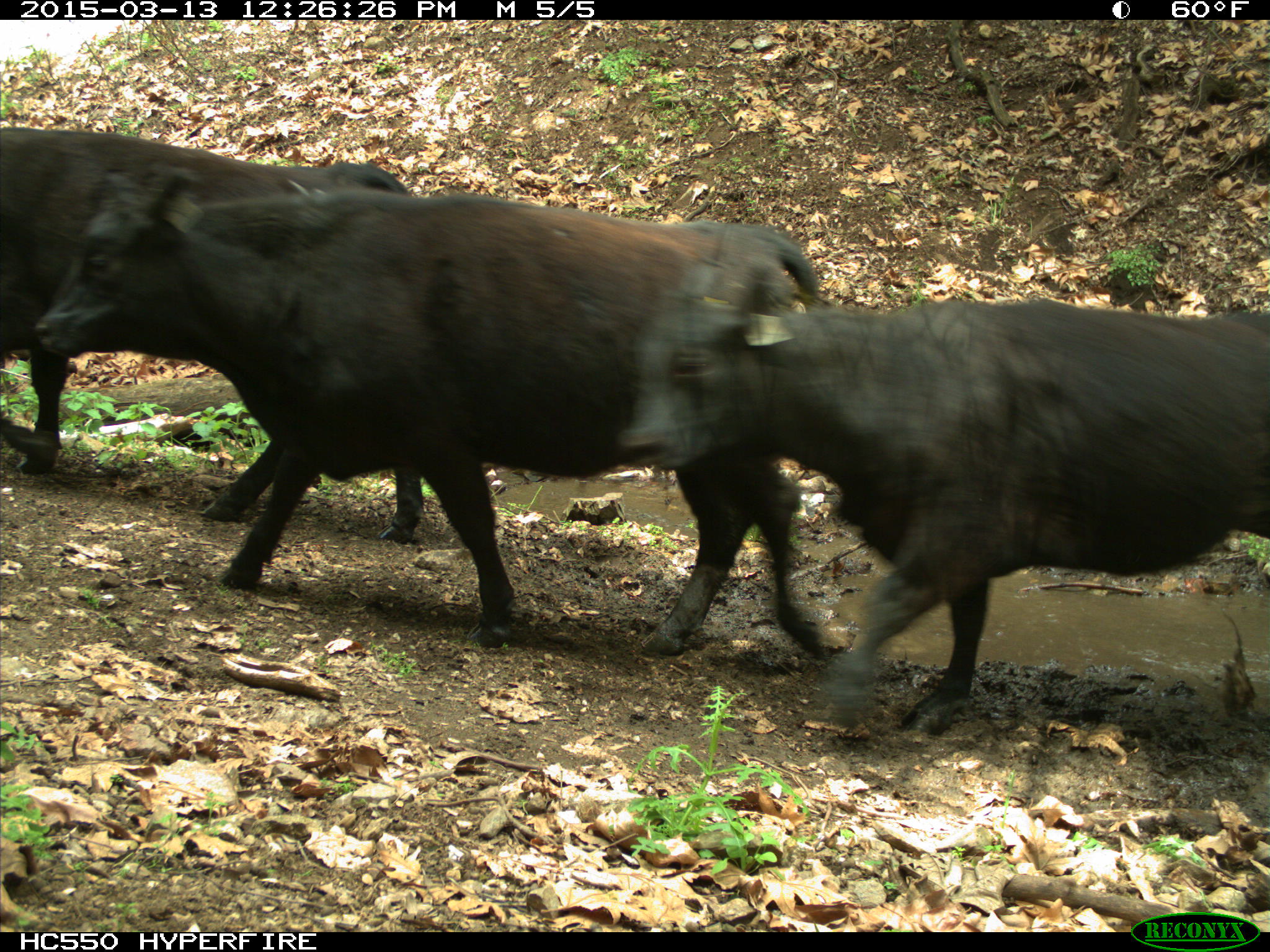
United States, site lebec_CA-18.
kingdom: Animalia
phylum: Chordata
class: Mammalia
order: Artiodactyla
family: Bovidae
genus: Bos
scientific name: Bos taurus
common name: domestic cow